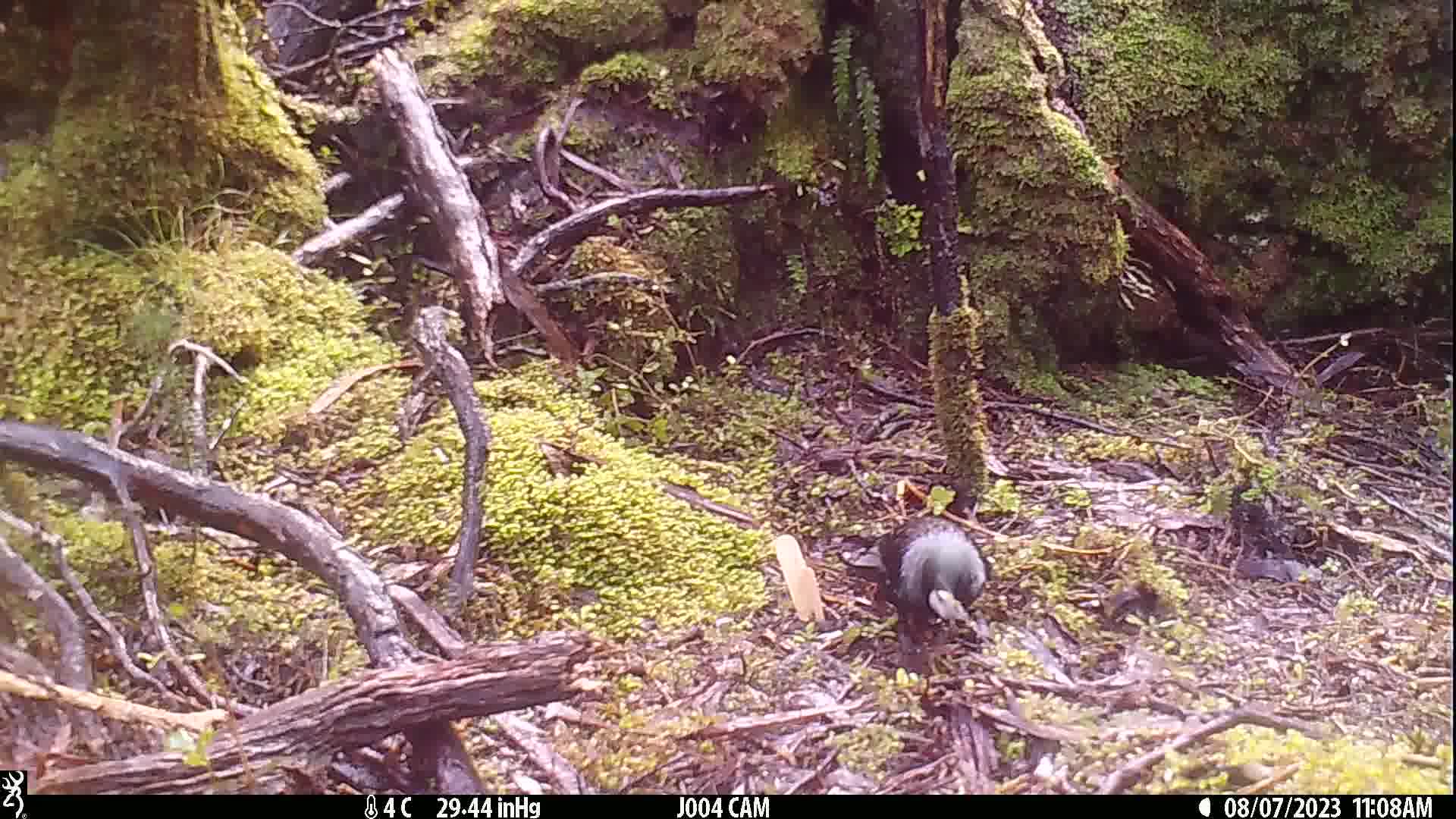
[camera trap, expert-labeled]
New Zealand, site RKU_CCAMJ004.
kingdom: Animalia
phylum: Chordata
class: Aves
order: Passeriformes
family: Meliphagidae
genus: Prosthemadera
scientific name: Prosthemadera novaeseelandiae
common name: tui